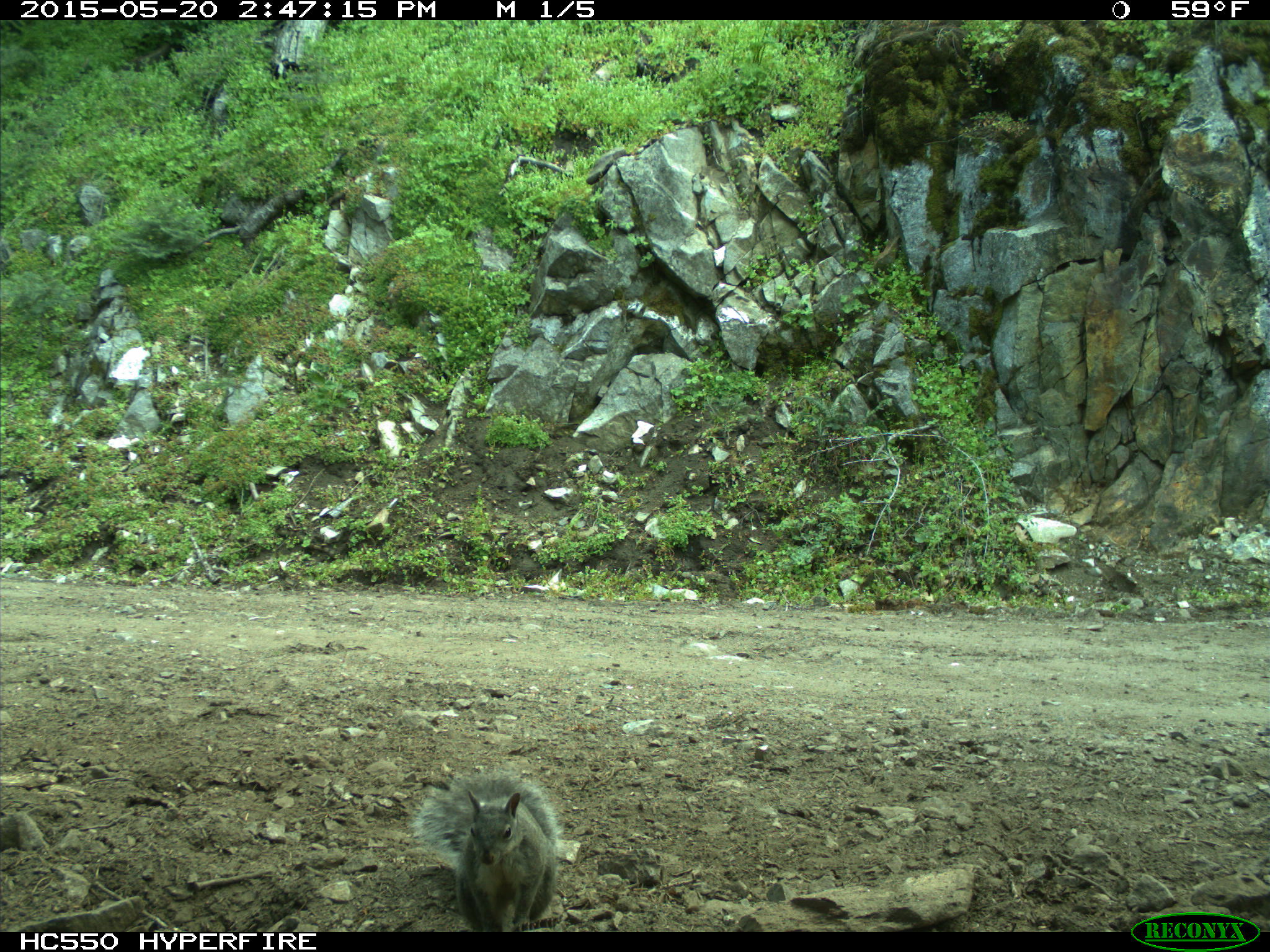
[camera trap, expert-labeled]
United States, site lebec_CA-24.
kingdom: Animalia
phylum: Chordata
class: Mammalia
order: Rodentia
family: Sciuridae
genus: Sciurus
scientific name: Sciurus carolinensis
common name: eastern gray squirrel